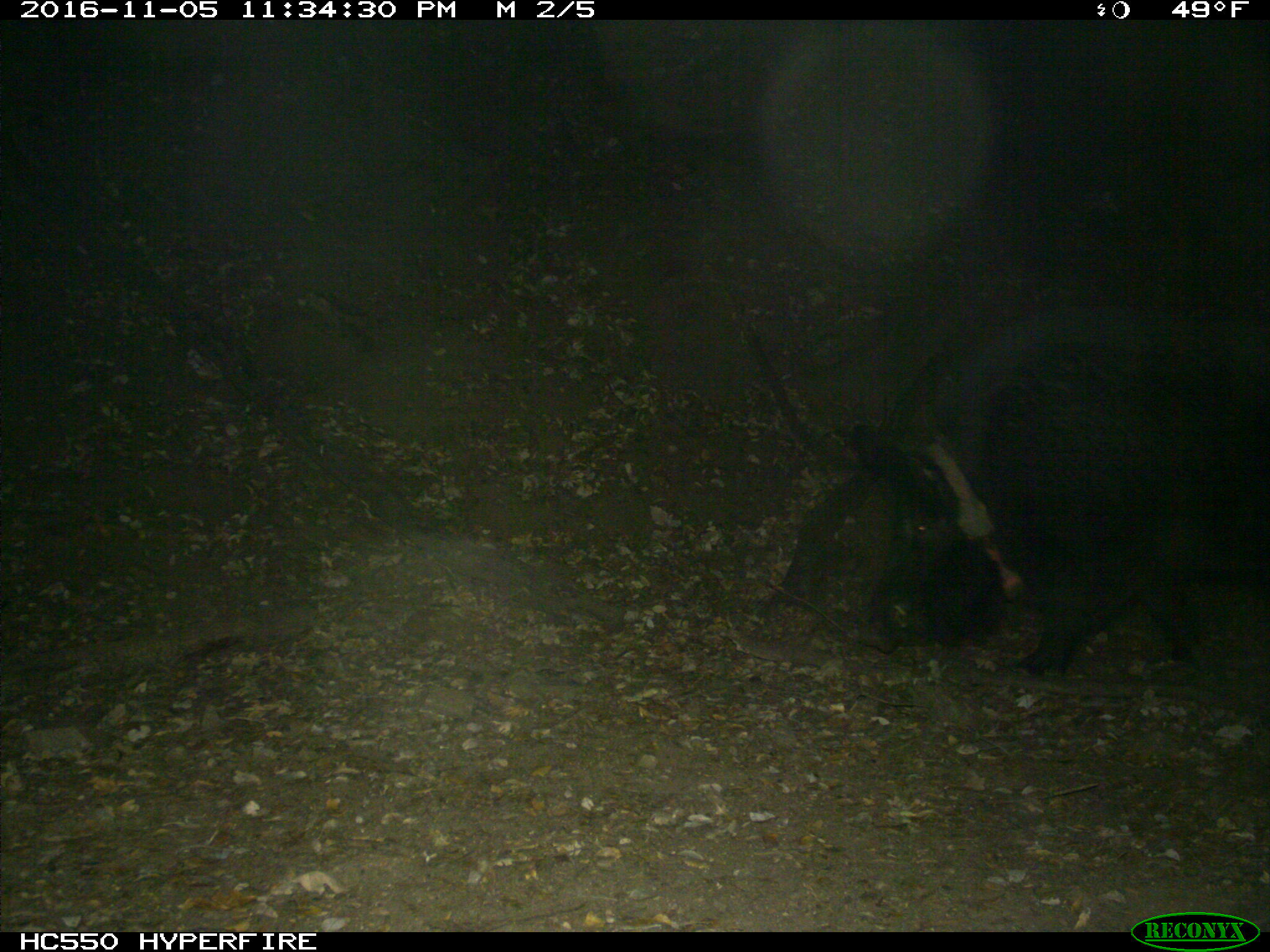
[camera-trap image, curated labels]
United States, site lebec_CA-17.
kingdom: Animalia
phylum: Chordata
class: Mammalia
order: Artiodactyla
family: Suidae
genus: Sus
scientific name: Sus scrofa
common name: wild boar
Sus scrofa (wild boar).